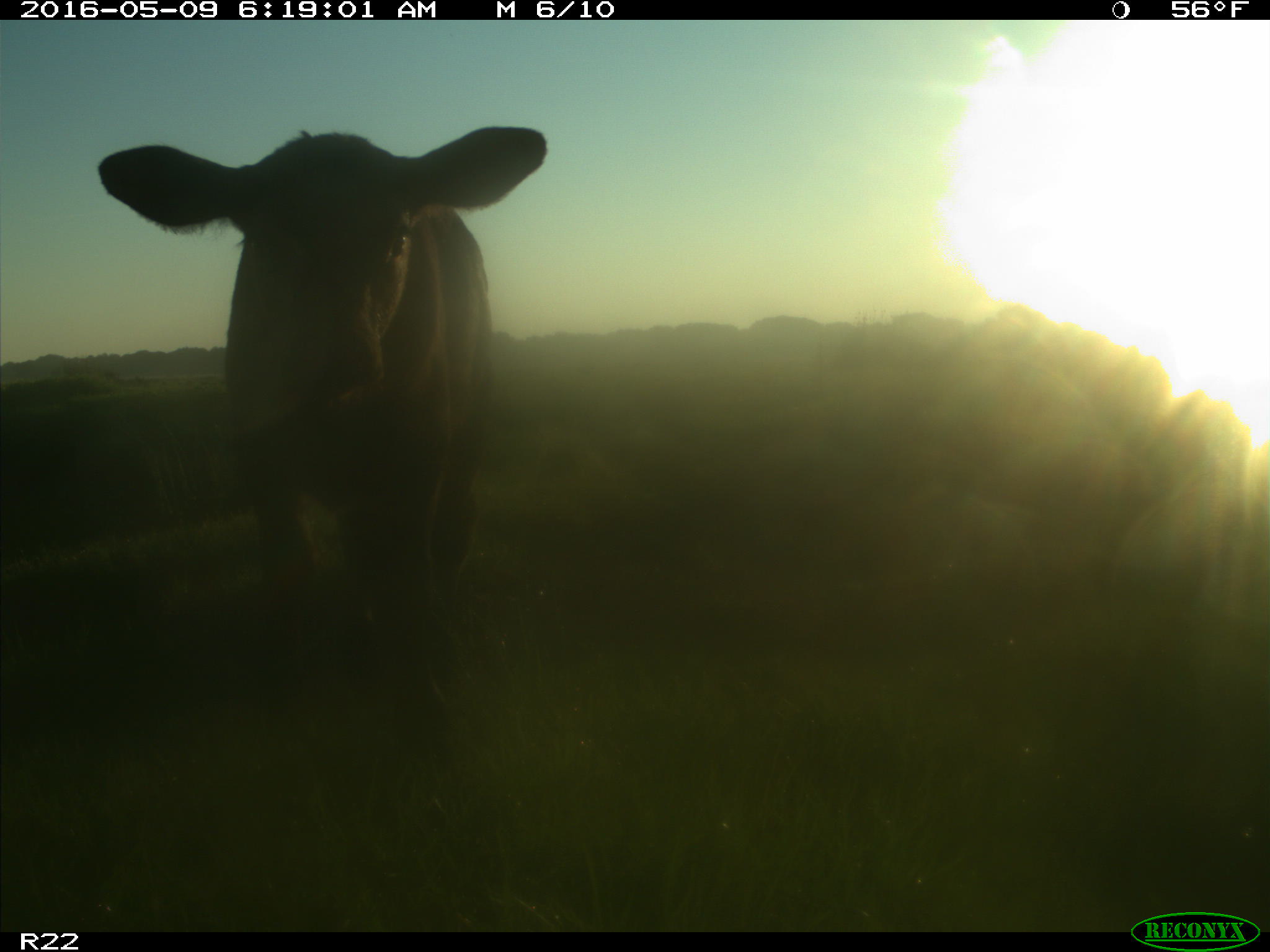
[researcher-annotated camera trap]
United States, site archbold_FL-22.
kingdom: Animalia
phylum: Chordata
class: Mammalia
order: Artiodactyla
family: Bovidae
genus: Bos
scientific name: Bos taurus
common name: domestic cow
Bos taurus (domestic cow).